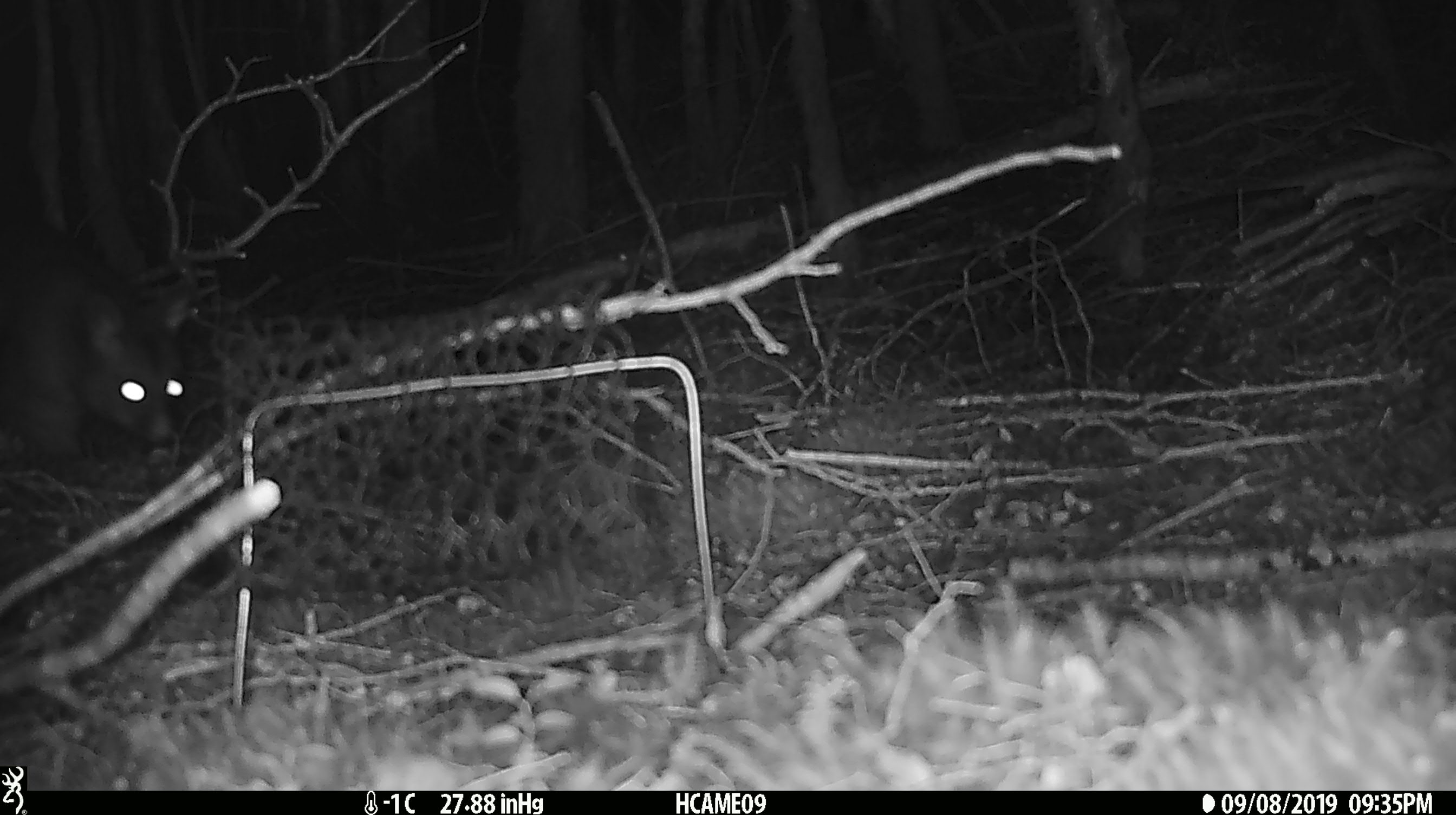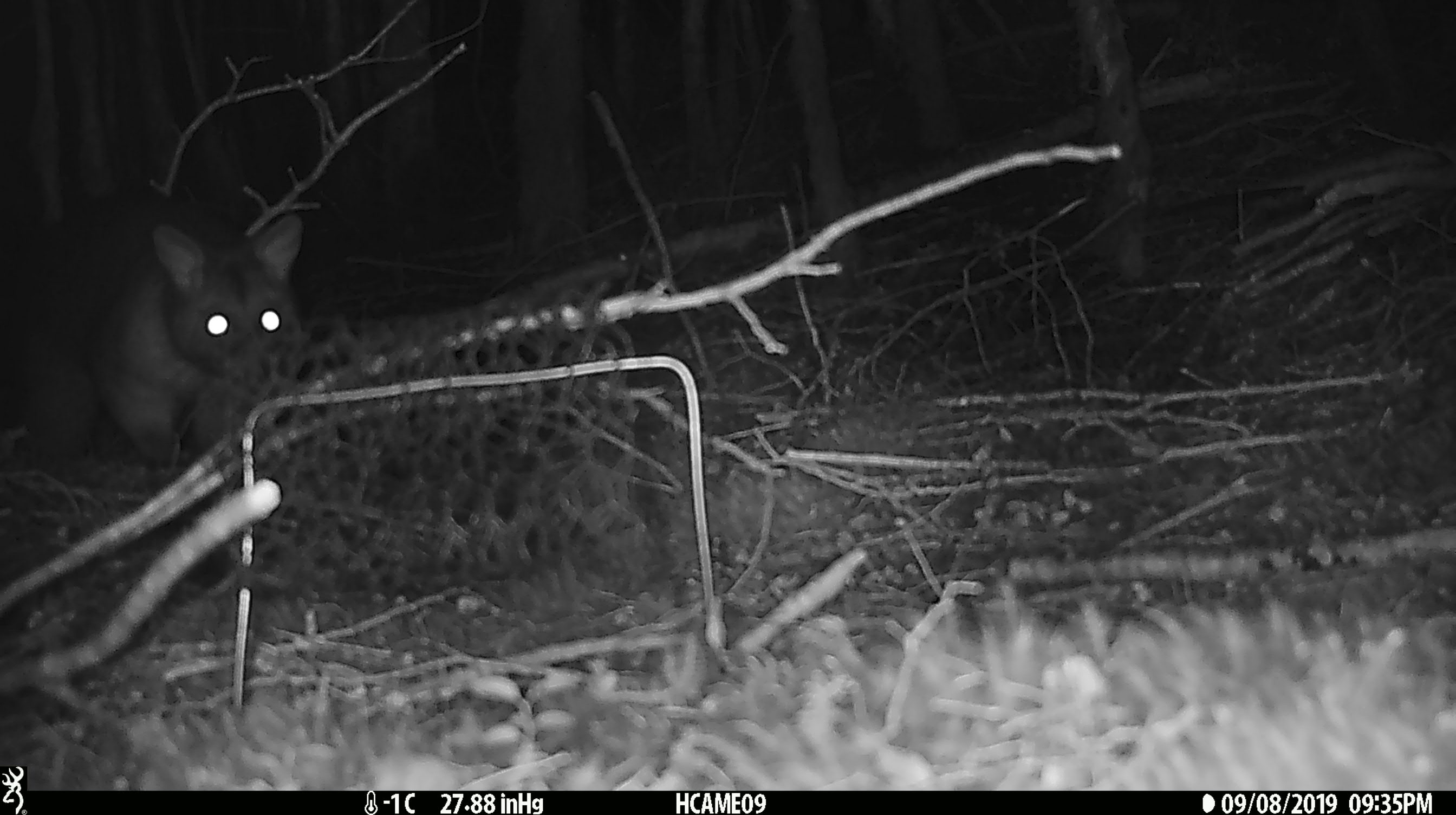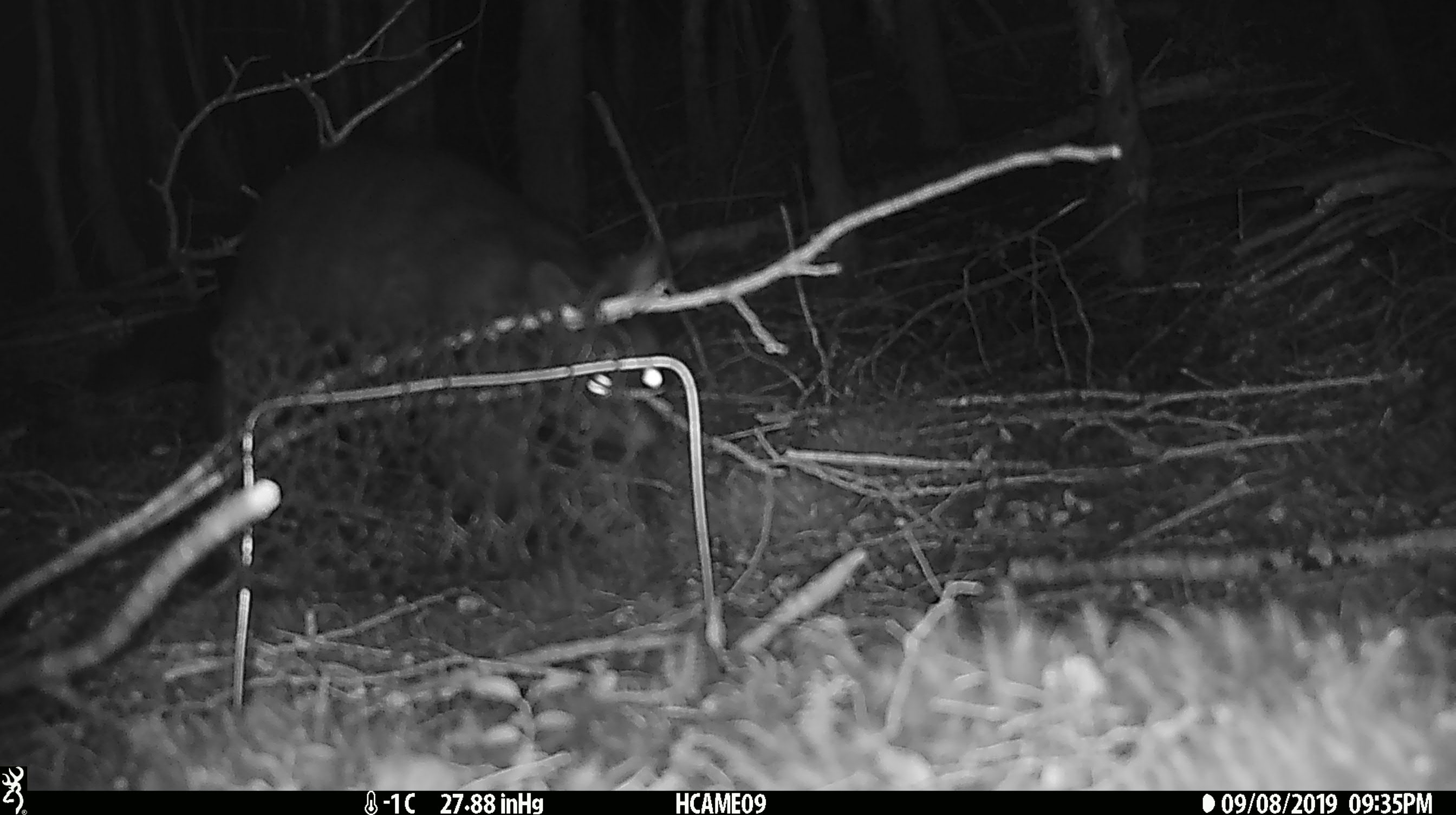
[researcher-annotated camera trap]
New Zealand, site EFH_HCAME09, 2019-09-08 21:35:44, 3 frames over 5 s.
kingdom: Animalia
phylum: Chordata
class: Mammalia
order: Diprotodontia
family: Phalangeridae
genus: Trichosurus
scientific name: Trichosurus vulpecula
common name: common brushtail possum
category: possum